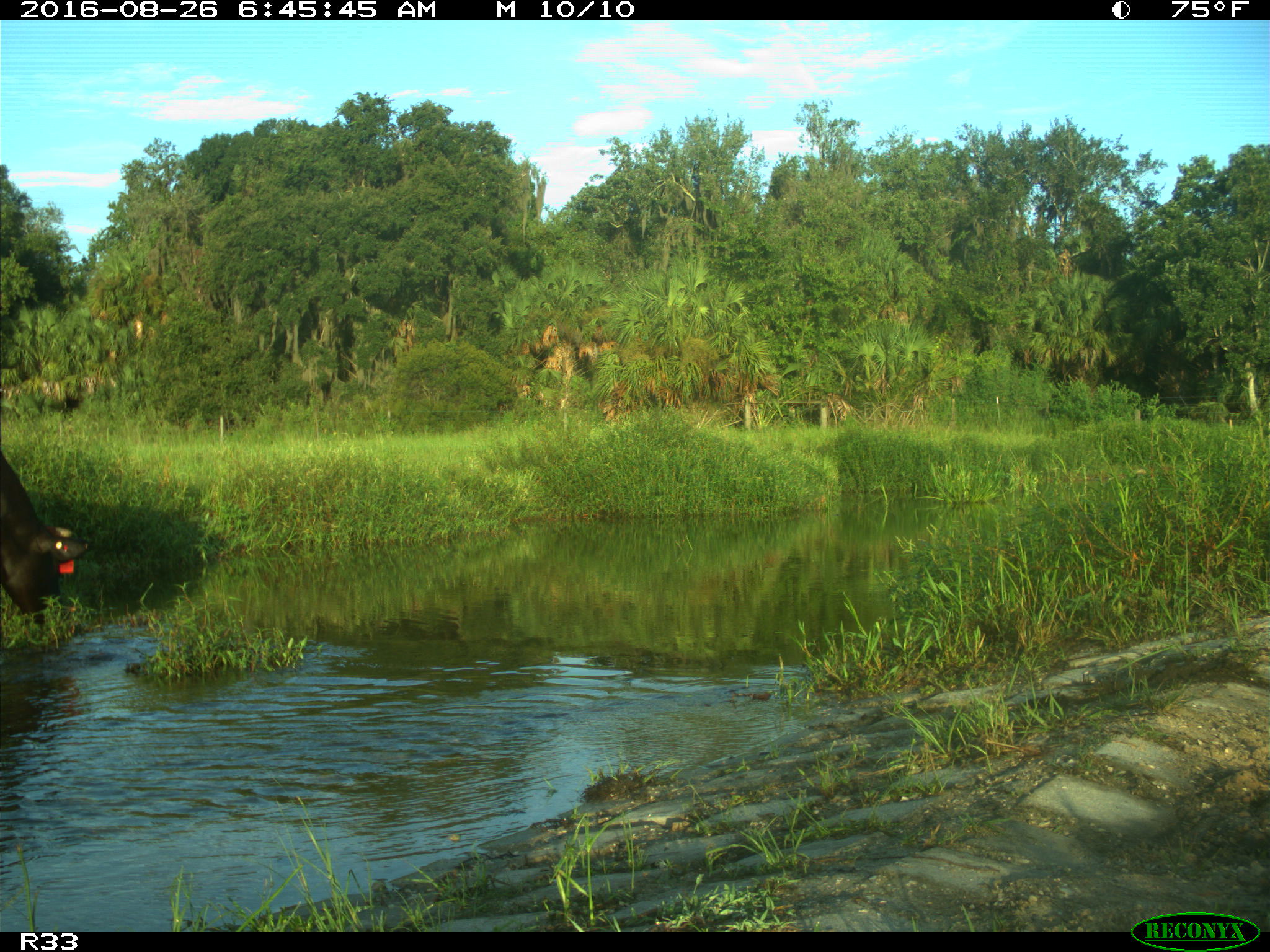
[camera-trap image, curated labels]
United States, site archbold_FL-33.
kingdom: Animalia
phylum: Chordata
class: Mammalia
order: Artiodactyla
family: Bovidae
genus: Bos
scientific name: Bos taurus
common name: domestic cow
Bos taurus (domestic cow).